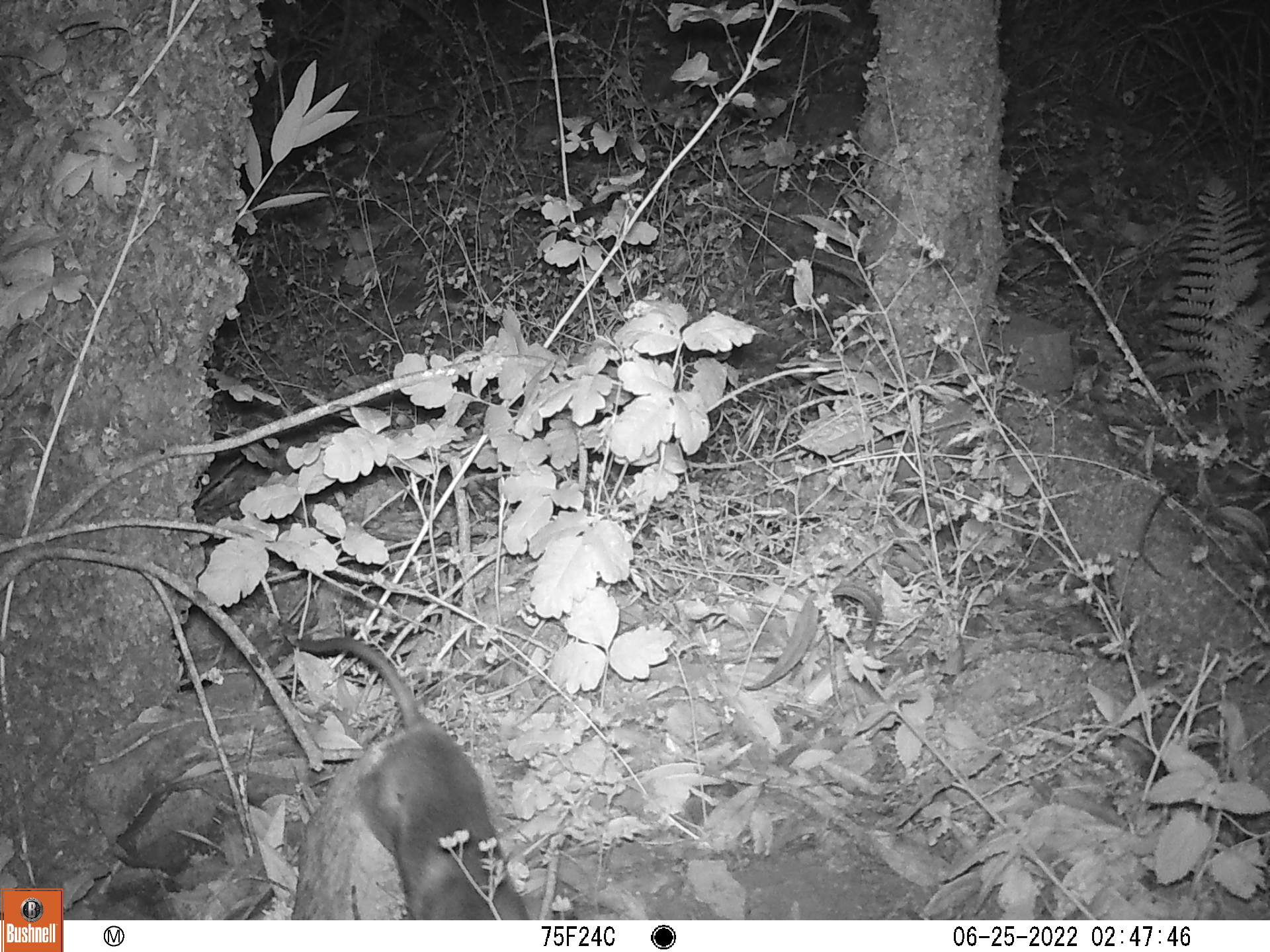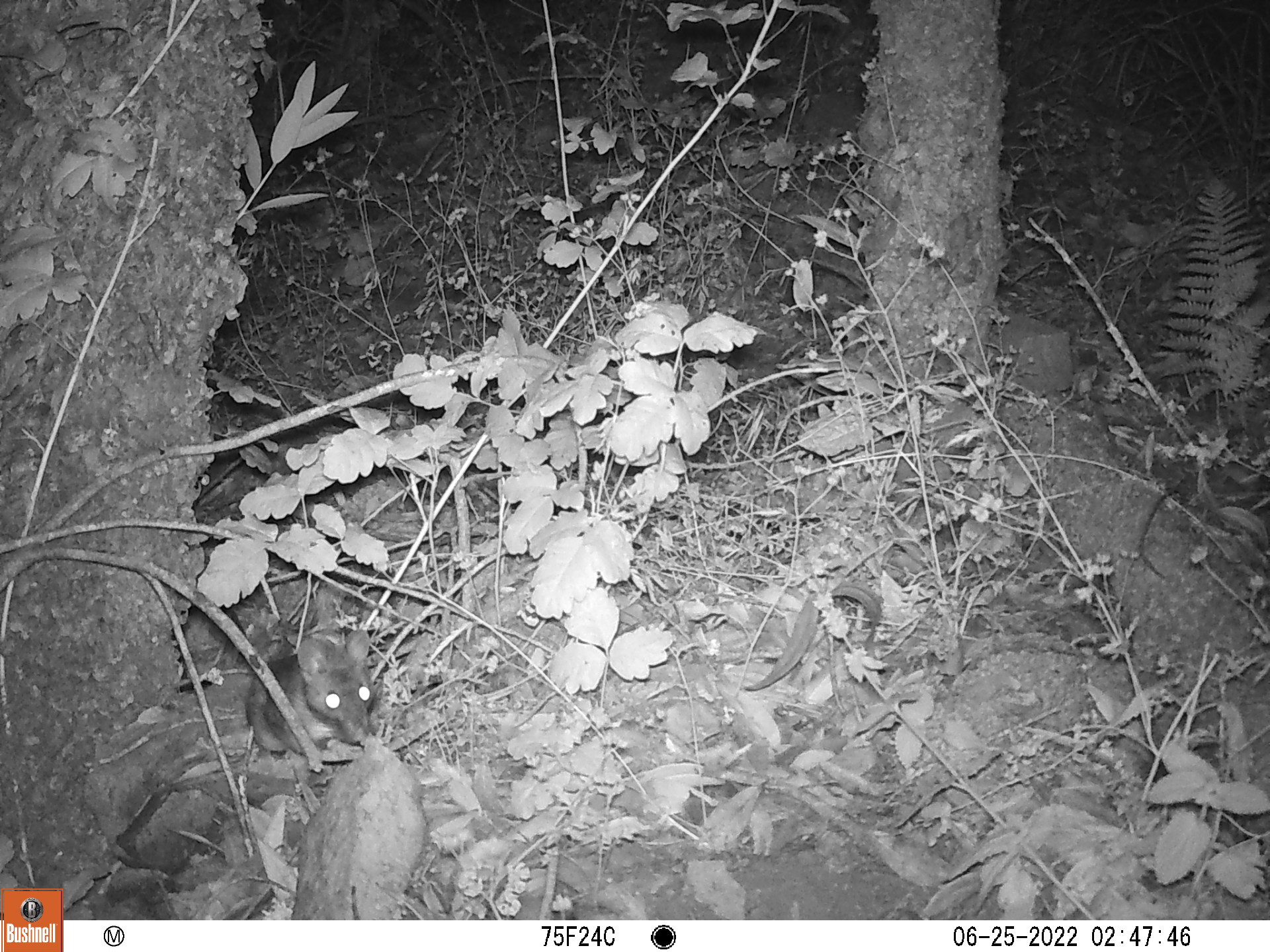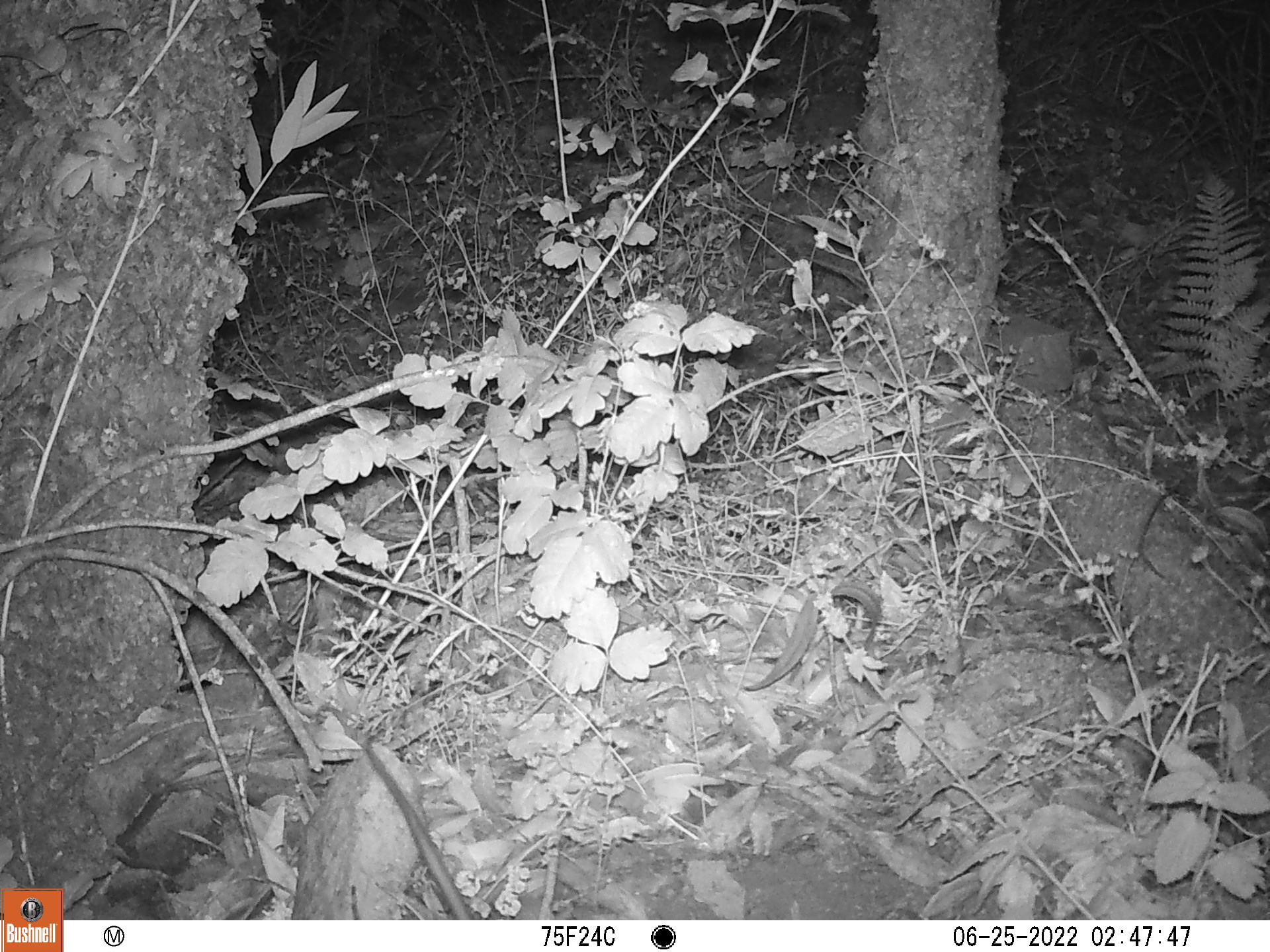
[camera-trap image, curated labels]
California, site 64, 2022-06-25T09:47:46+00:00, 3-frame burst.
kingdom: Animalia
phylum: Chordata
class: Mammalia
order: Rodentia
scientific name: Rodentia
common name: mouse or rat